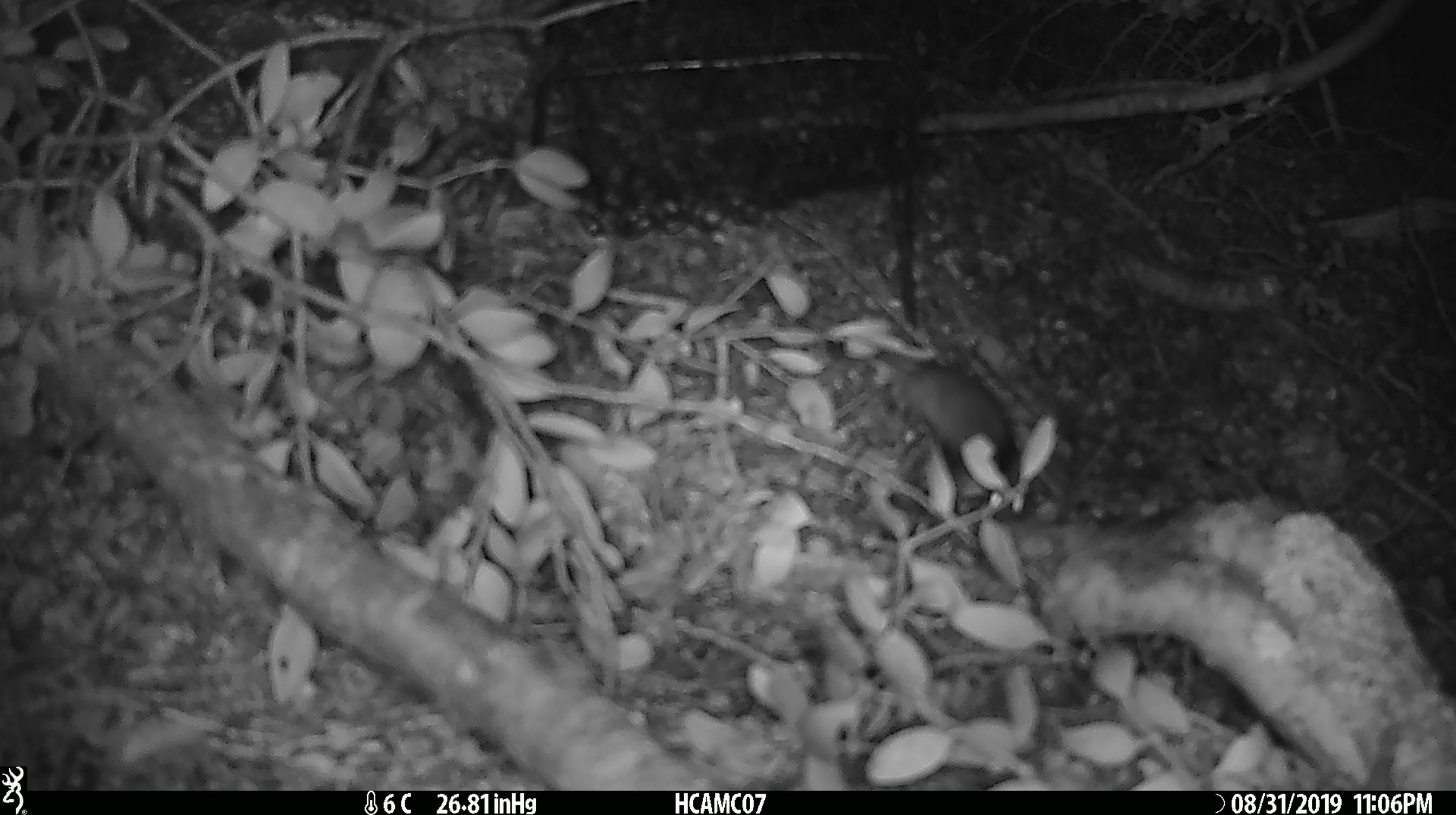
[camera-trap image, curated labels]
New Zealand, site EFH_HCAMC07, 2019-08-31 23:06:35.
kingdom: Animalia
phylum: Chordata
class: Mammalia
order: Rodentia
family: Muridae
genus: Mus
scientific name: Mus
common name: mouse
Mouse (Mus).